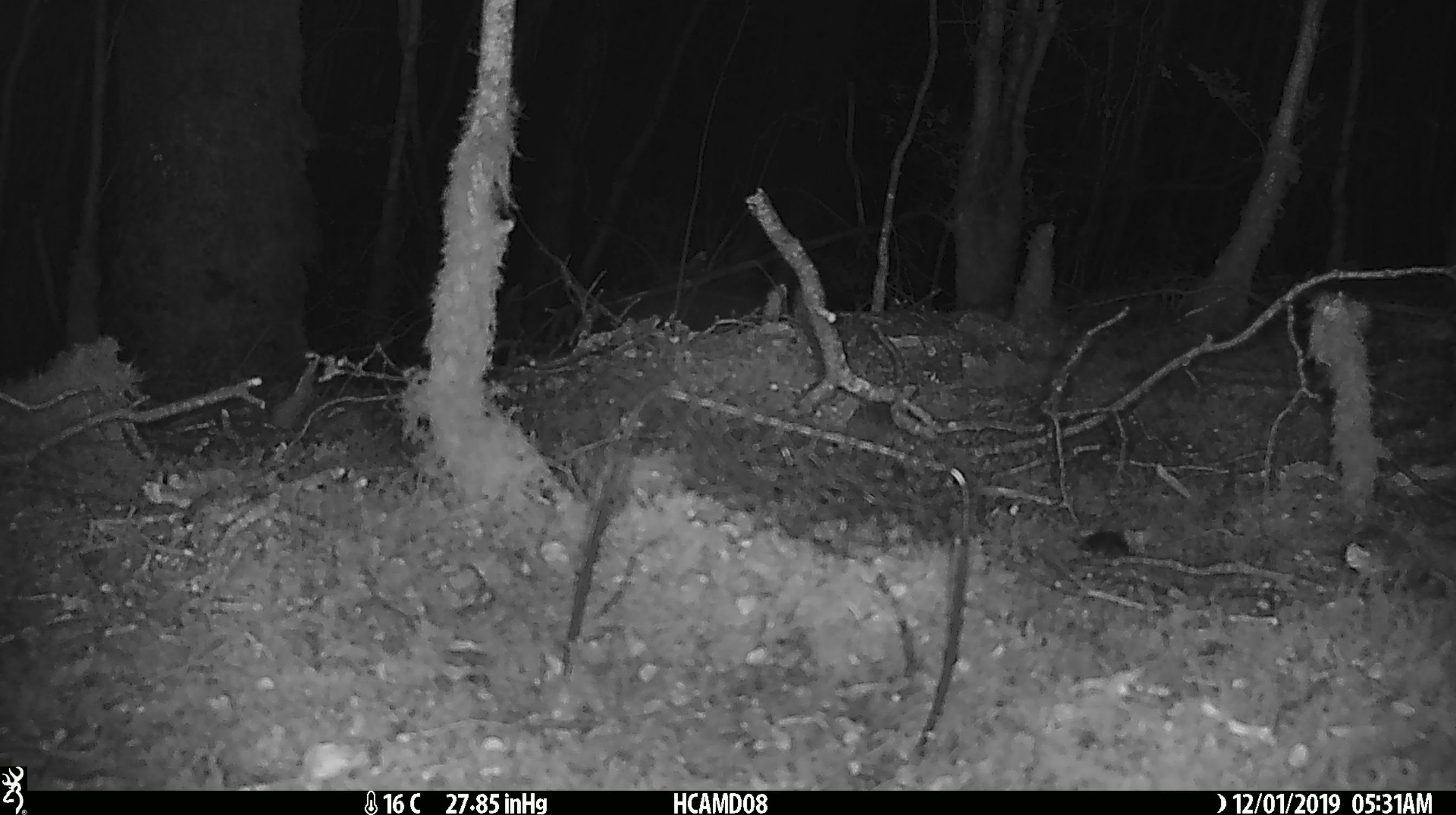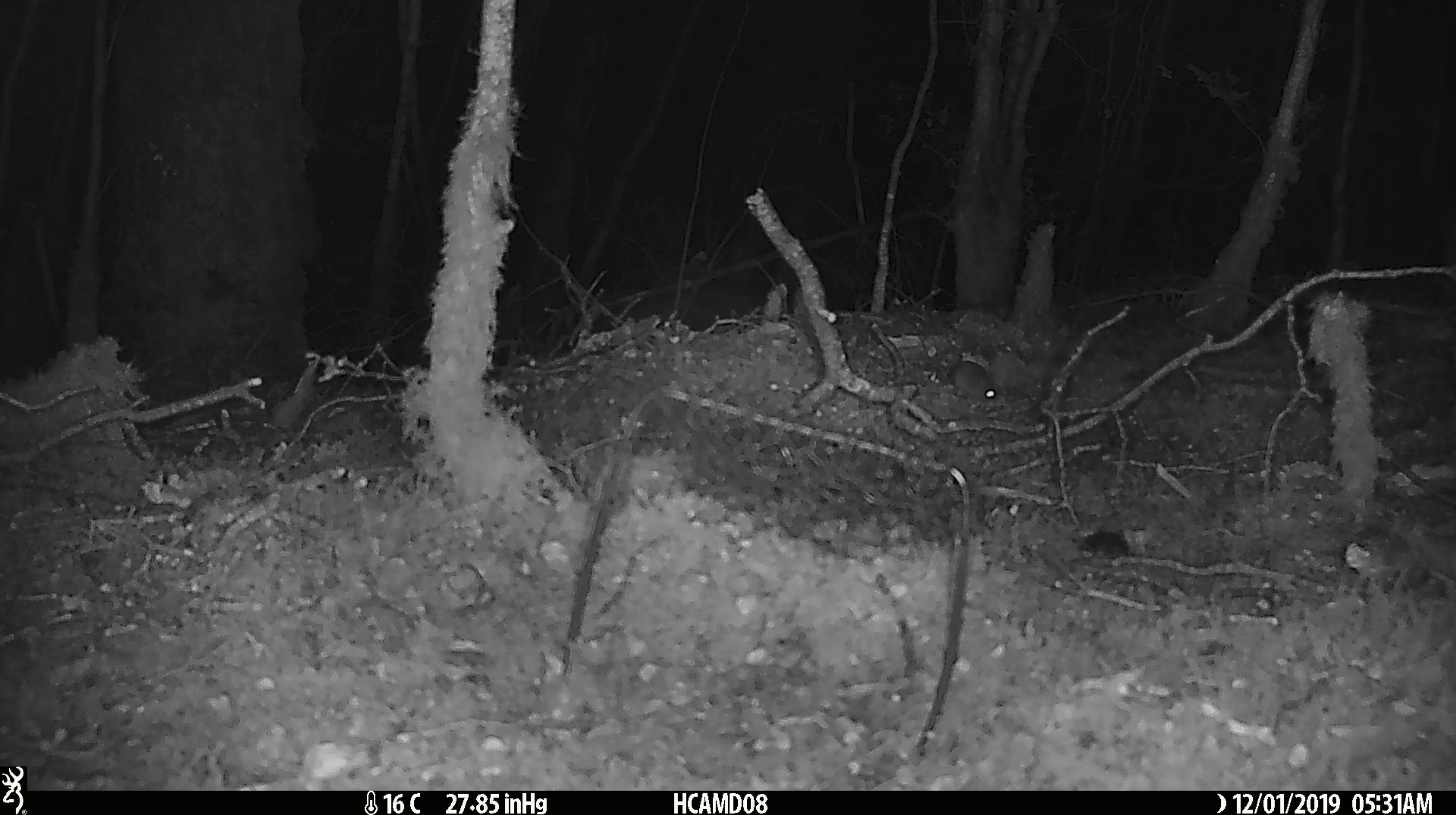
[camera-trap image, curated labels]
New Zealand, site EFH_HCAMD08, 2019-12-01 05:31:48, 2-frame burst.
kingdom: Animalia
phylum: Chordata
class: Mammalia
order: Rodentia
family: Muridae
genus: Mus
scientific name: Mus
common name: mouse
Mouse (Mus).